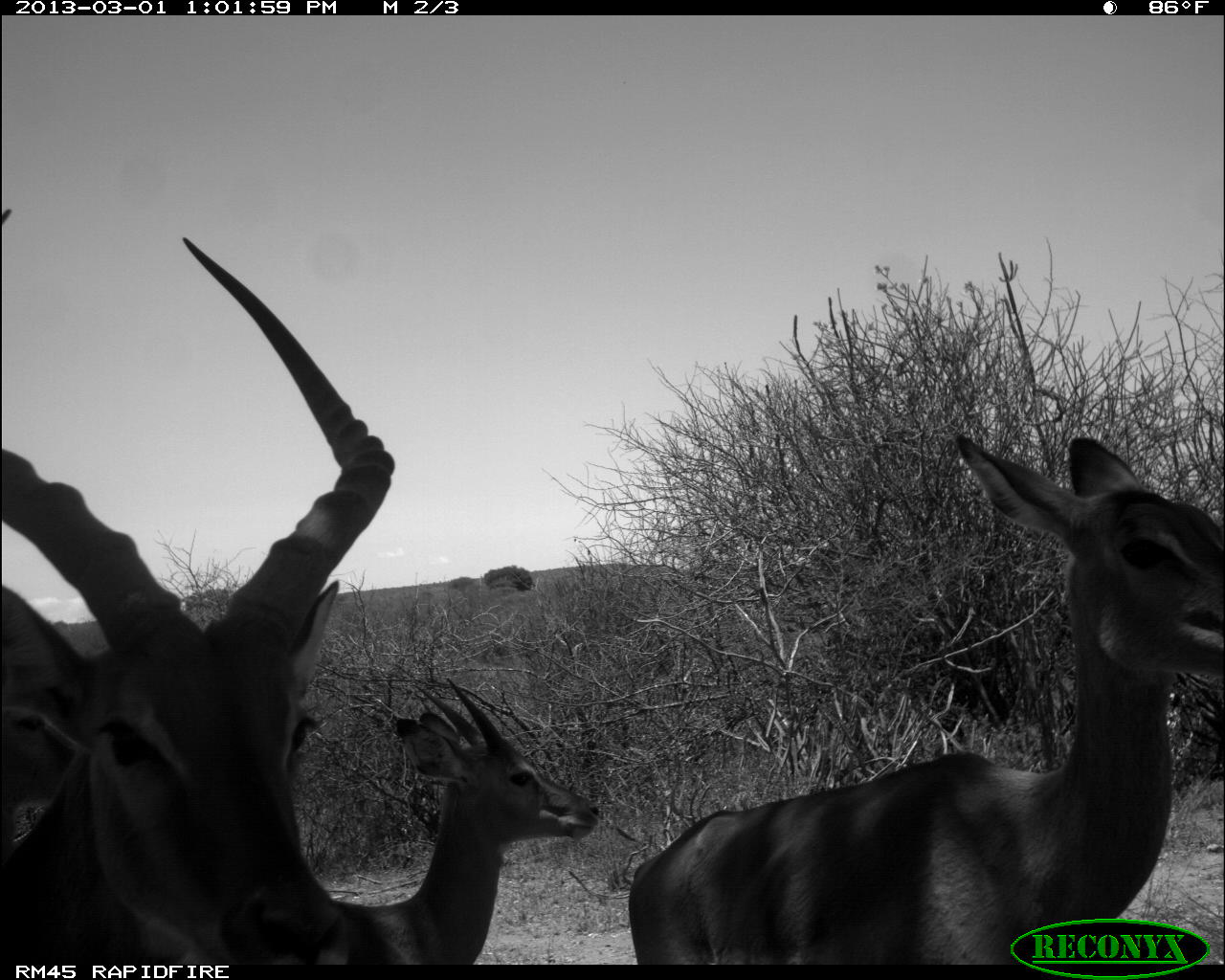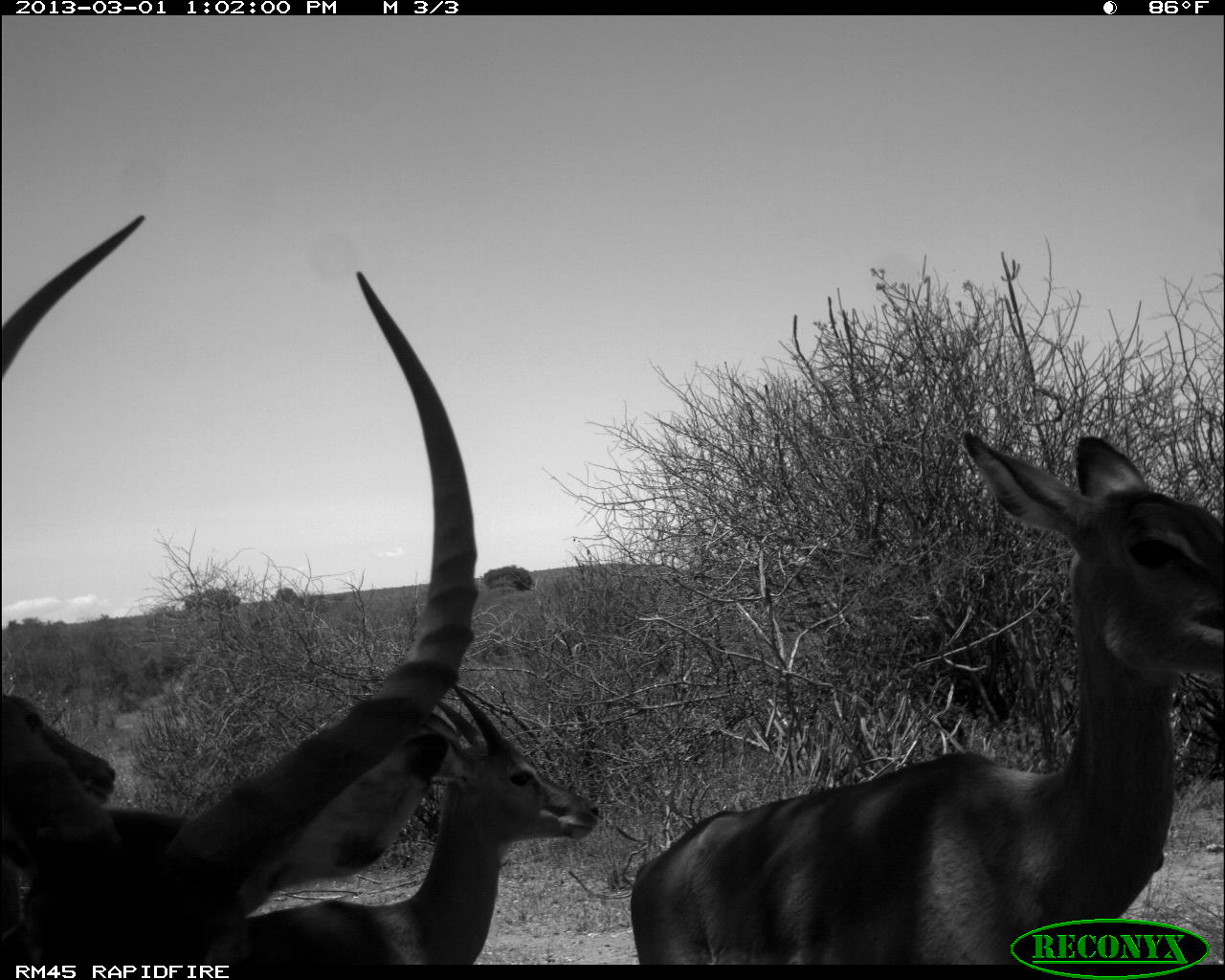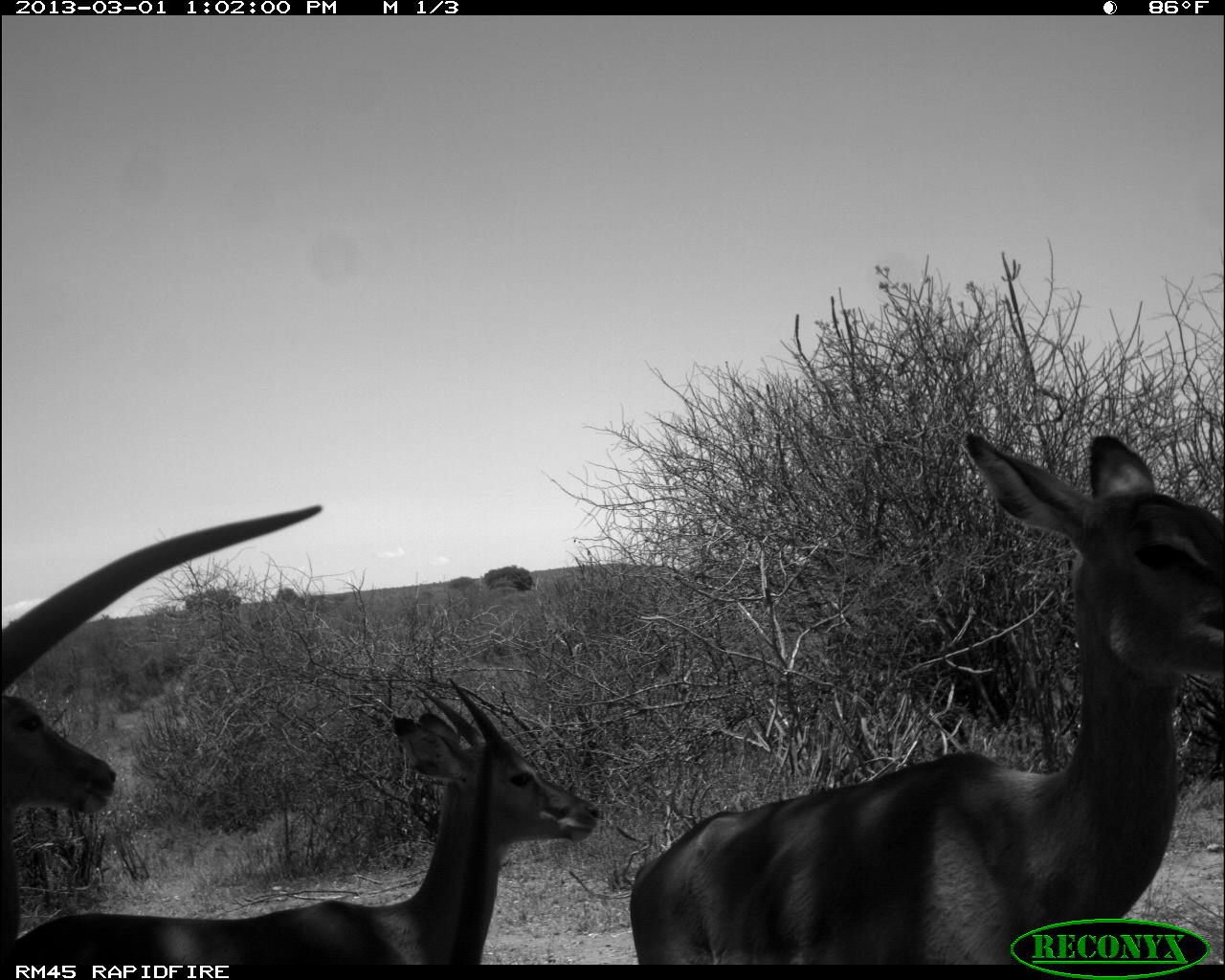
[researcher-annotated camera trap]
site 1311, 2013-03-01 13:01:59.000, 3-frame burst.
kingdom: Animalia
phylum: Chordata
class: Mammalia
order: Artiodactyla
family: Bovidae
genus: Aepyceros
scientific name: Aepyceros melampus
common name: impala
Aepyceros melampus (impala), count 4.